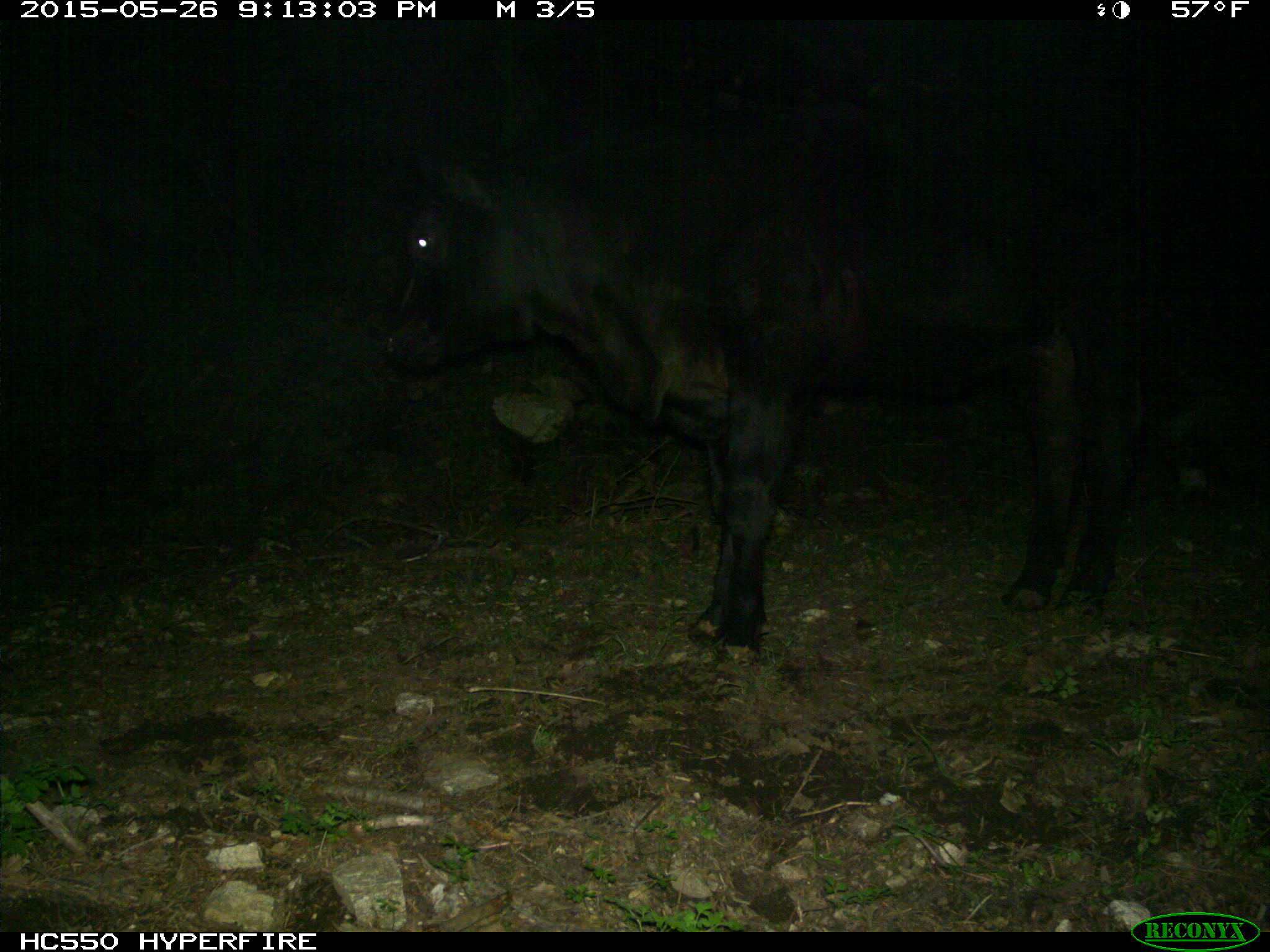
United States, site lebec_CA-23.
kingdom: Animalia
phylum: Chordata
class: Mammalia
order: Artiodactyla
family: Bovidae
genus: Bos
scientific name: Bos taurus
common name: domestic cow